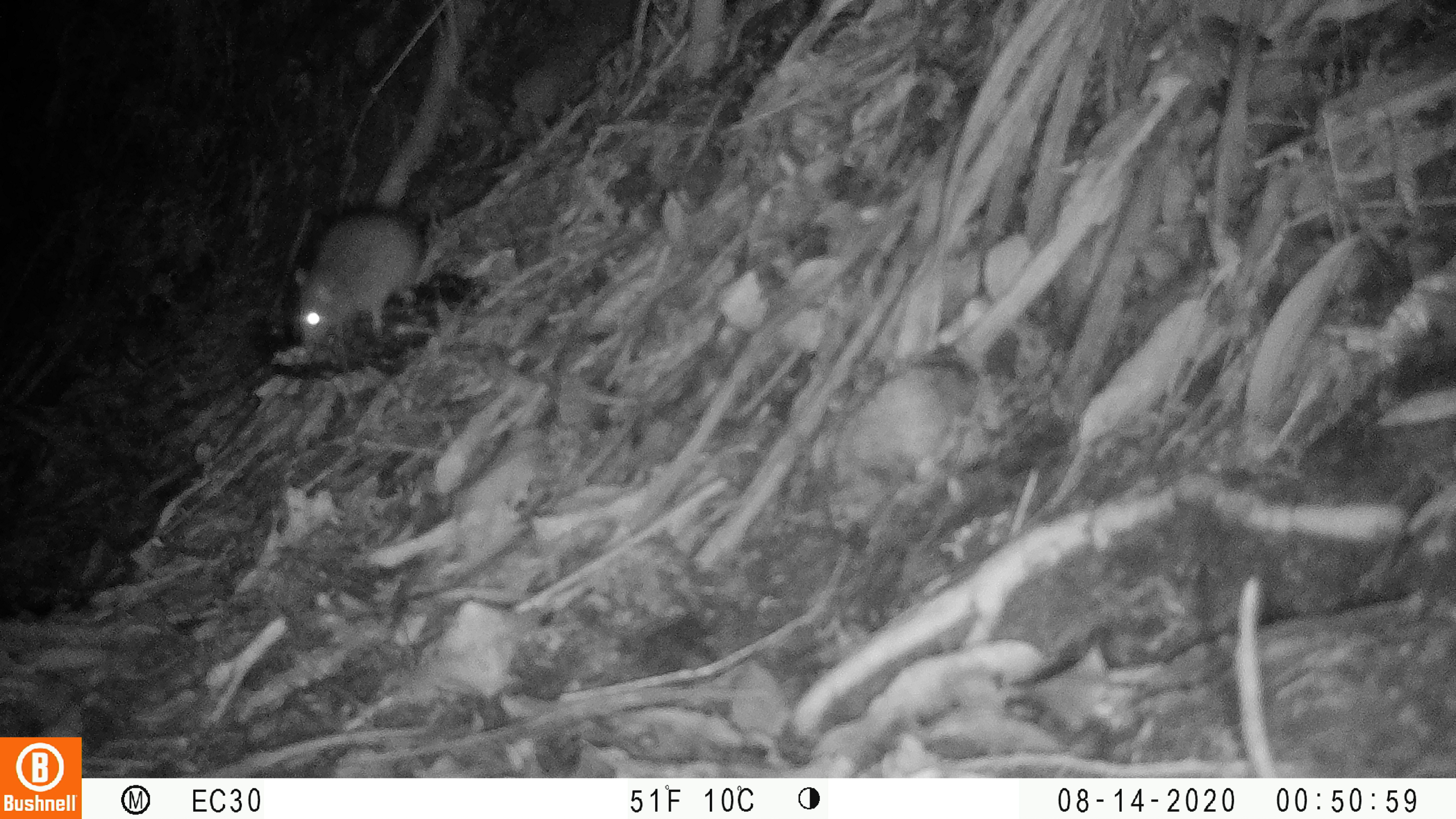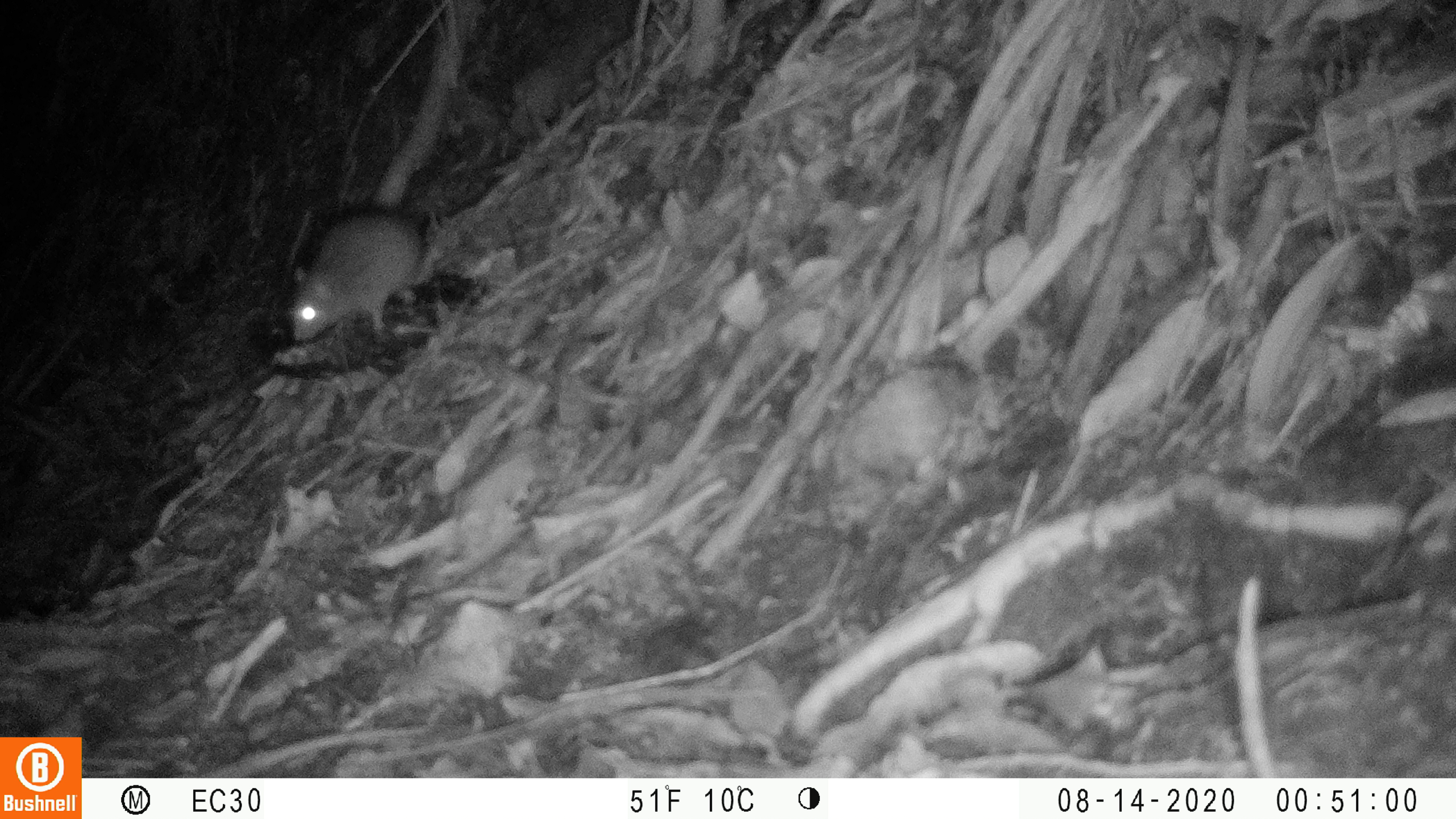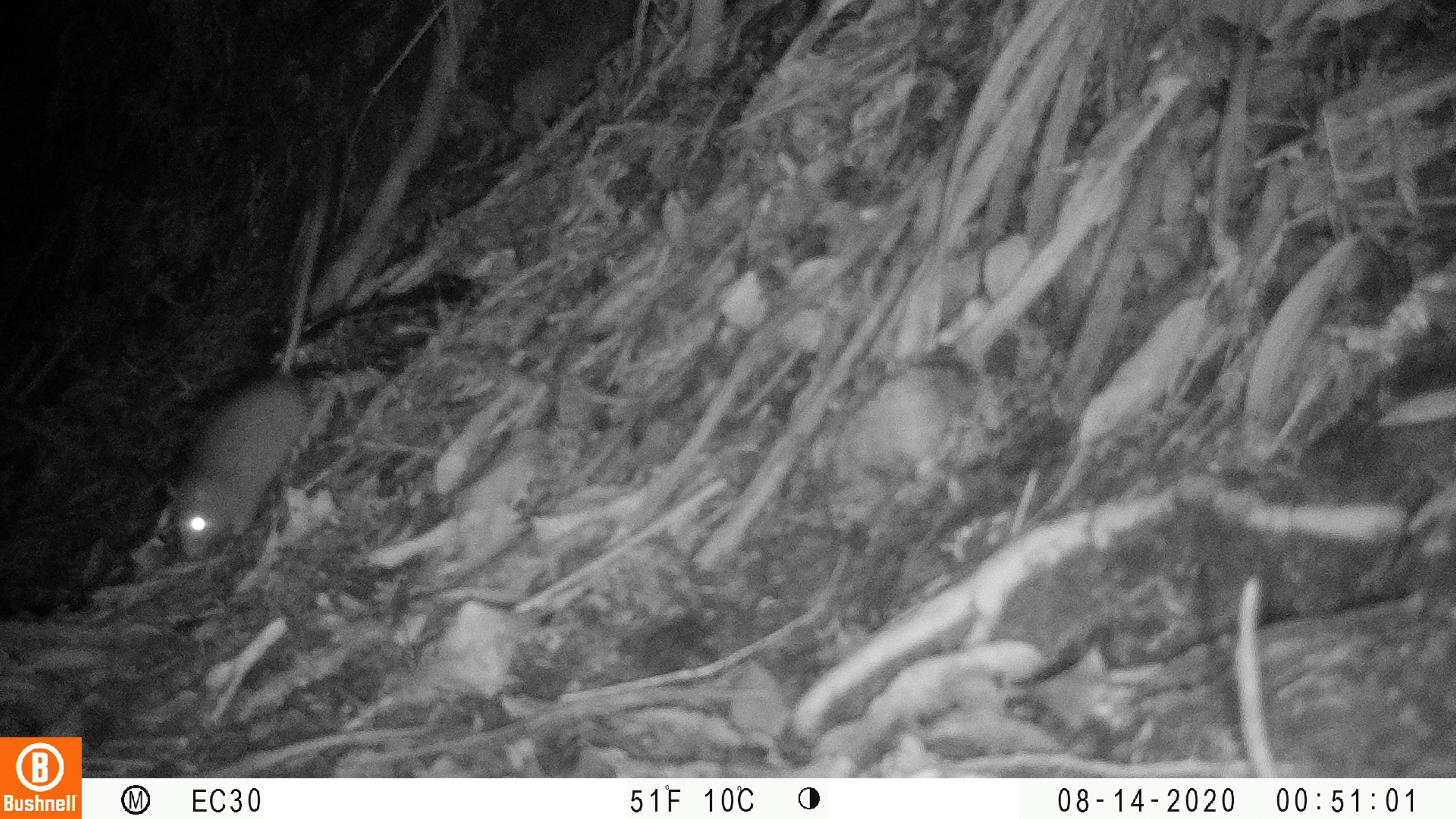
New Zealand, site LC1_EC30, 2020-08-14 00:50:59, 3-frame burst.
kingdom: Animalia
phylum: Chordata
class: Mammalia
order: Rodentia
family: Muridae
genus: Rattus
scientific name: Rattus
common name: rat